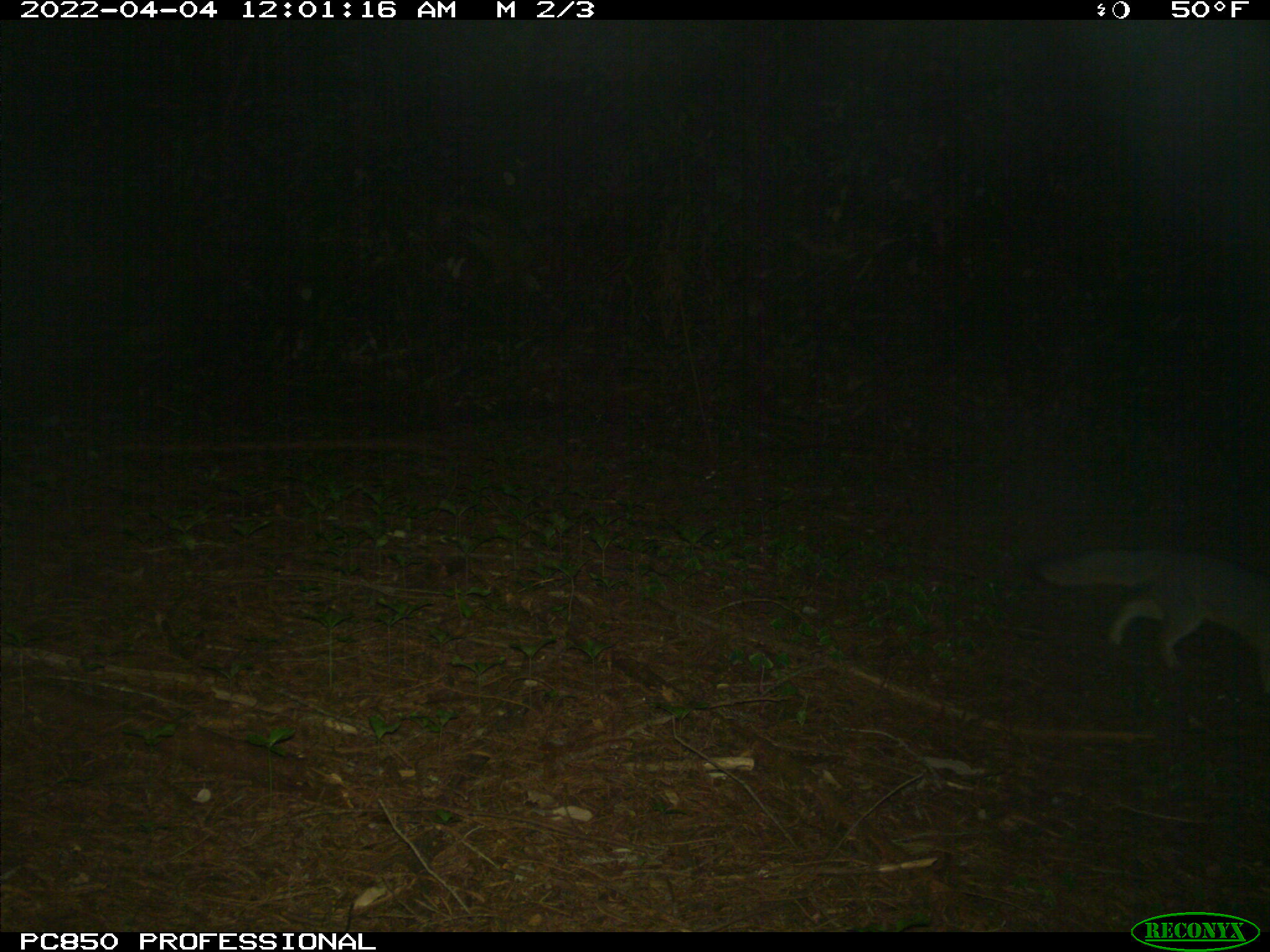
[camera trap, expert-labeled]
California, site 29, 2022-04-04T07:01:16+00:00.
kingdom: Animalia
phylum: Chordata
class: Mammalia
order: Carnivora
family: Canidae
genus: Urocyon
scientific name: Urocyon cinereoargenteus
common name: gray fox